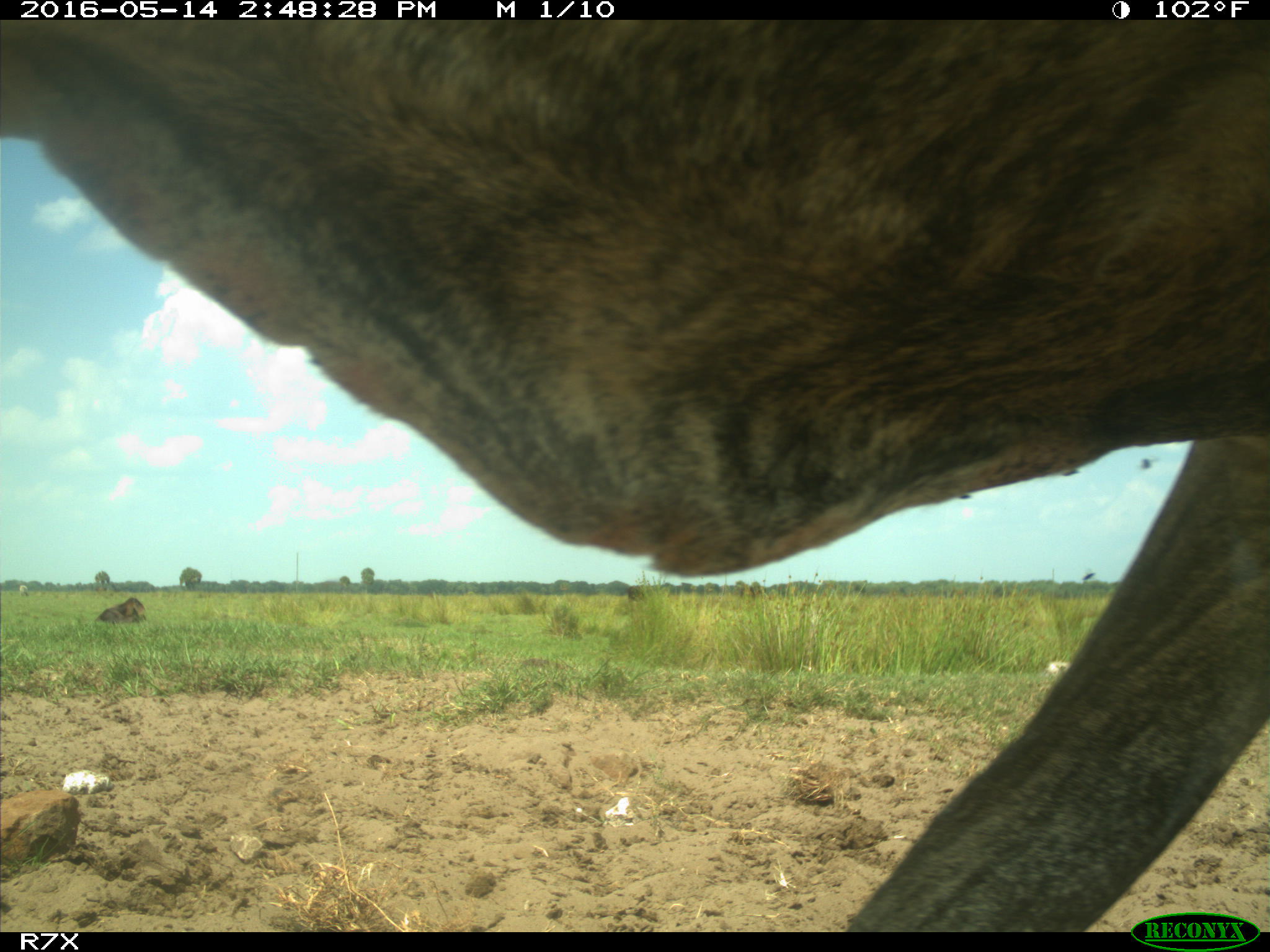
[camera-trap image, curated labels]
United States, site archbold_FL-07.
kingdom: Animalia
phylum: Chordata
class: Mammalia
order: Artiodactyla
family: Bovidae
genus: Bos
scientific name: Bos taurus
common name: domestic cow